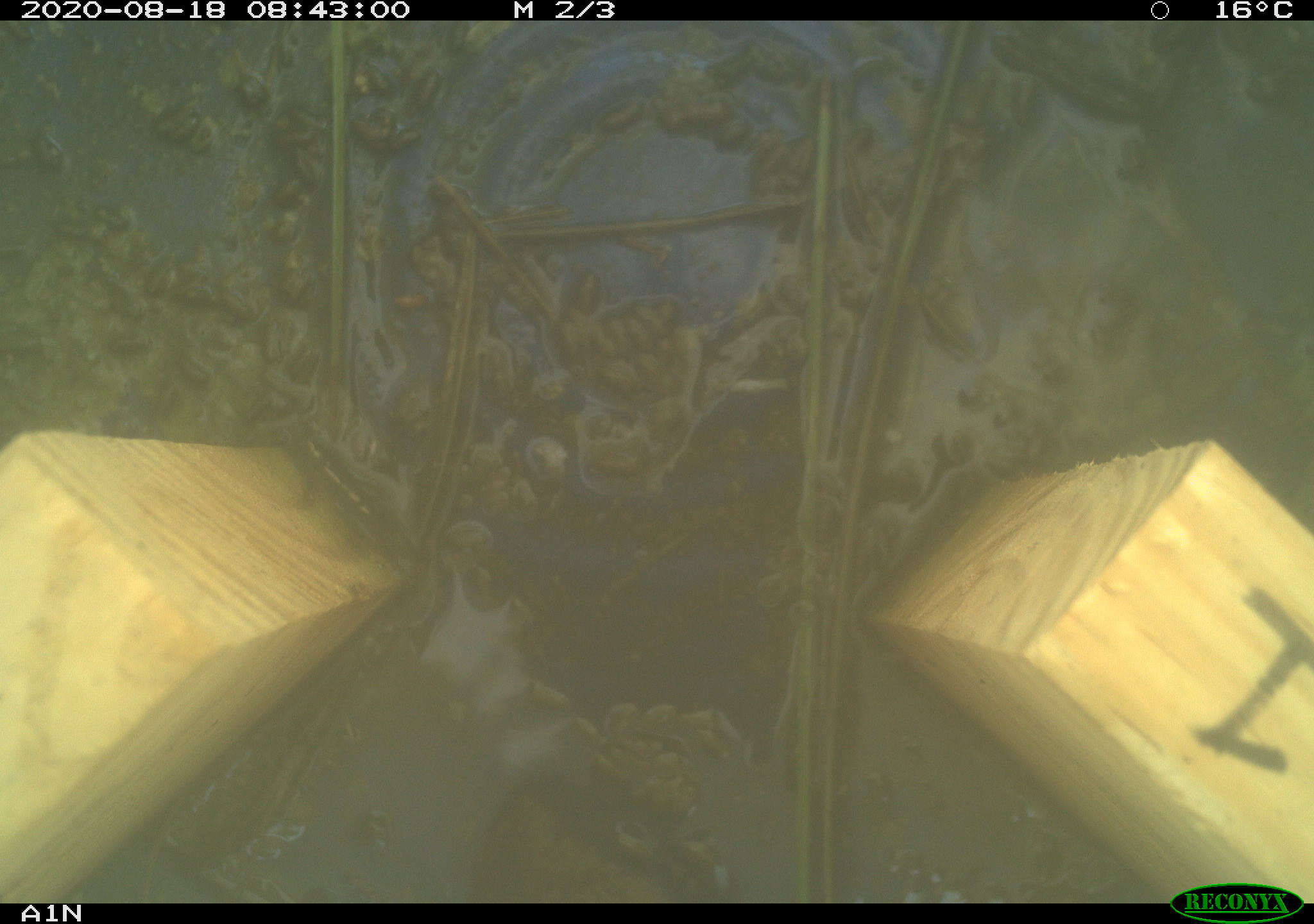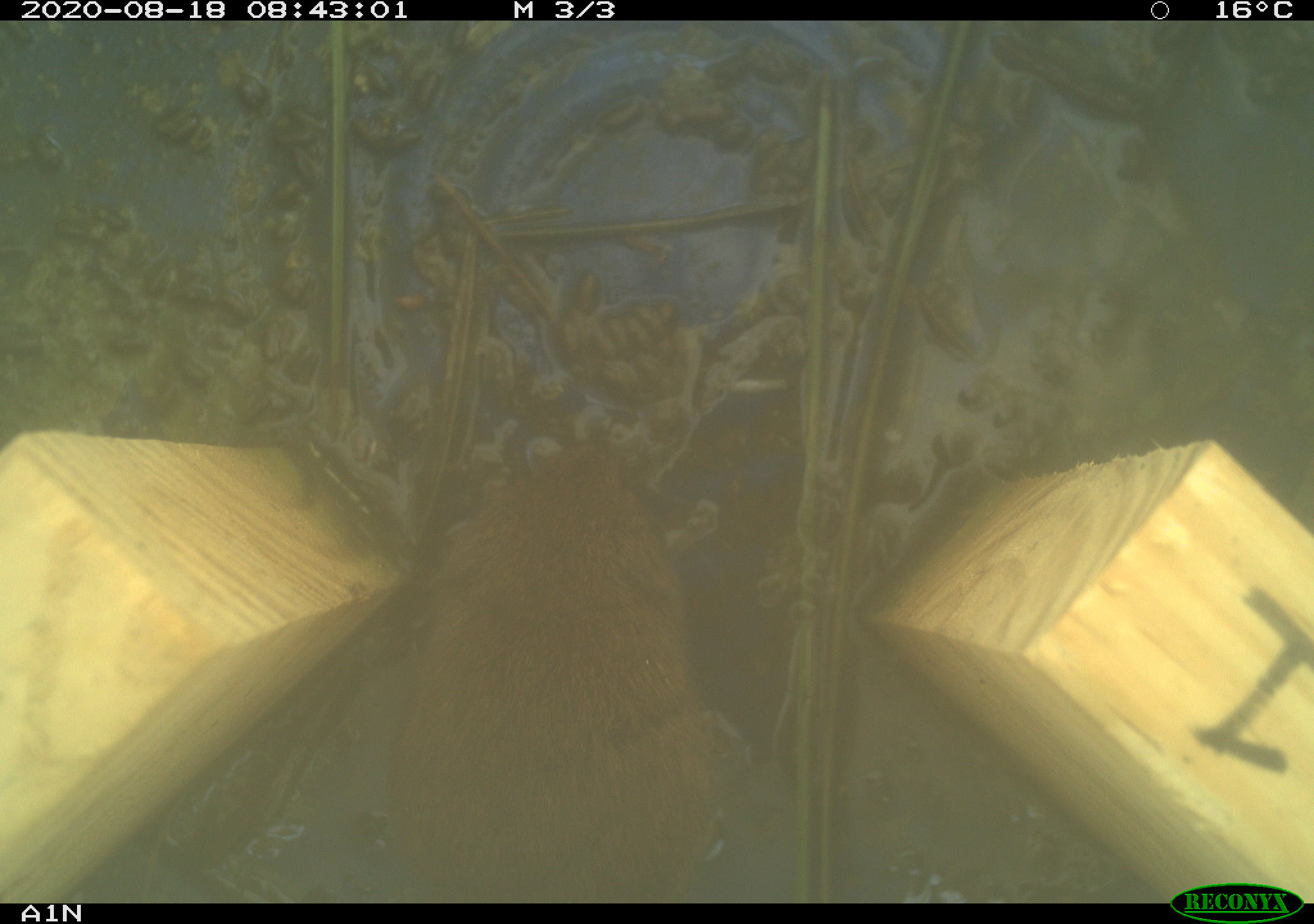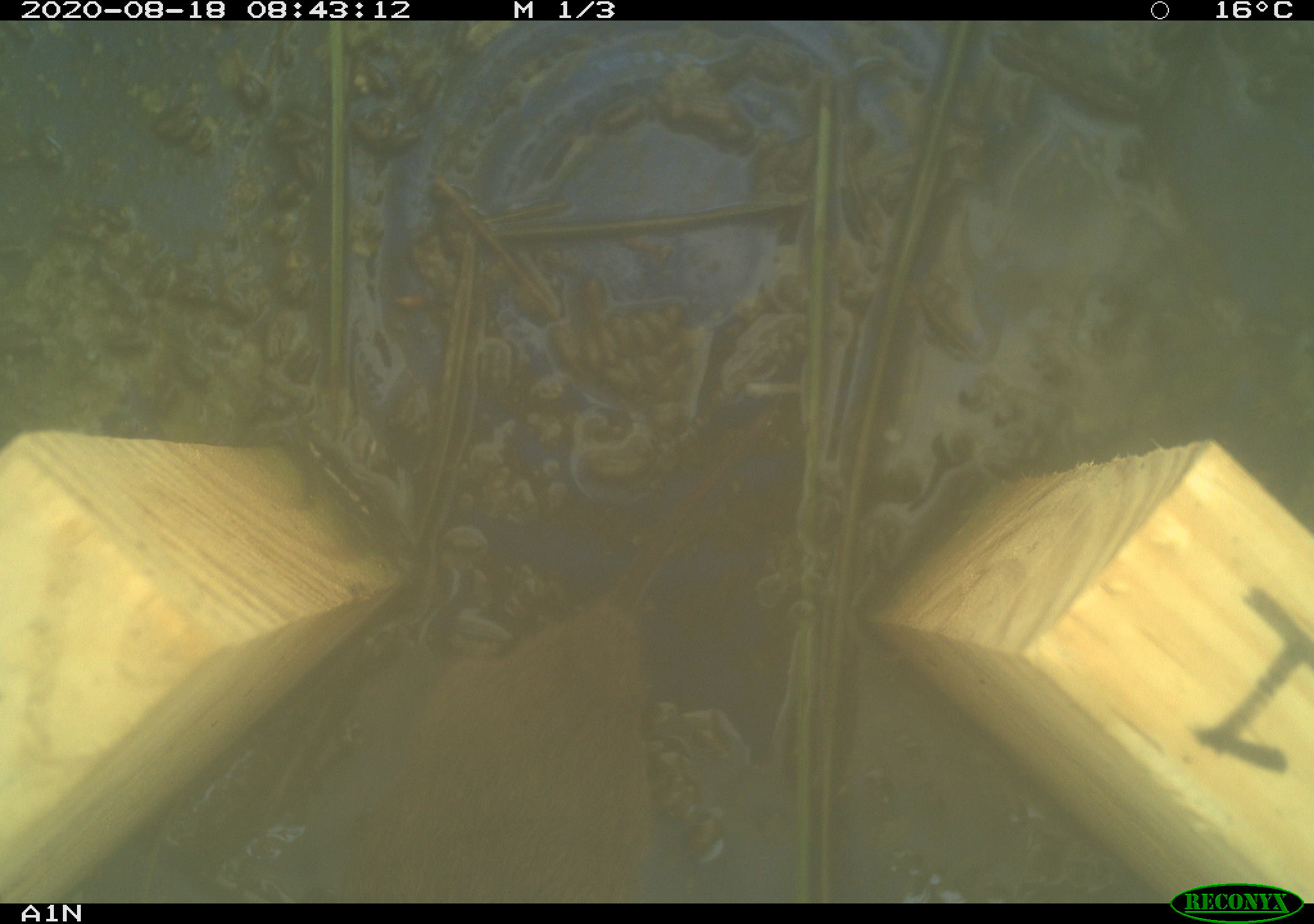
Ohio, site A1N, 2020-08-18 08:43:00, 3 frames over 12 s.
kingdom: Animalia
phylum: Chordata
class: Mammalia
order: Rodentia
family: Cricetidae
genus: Microtus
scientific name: Microtus pennsylvanicus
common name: meadow vole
Meadow vole (Microtus pennsylvanicus).